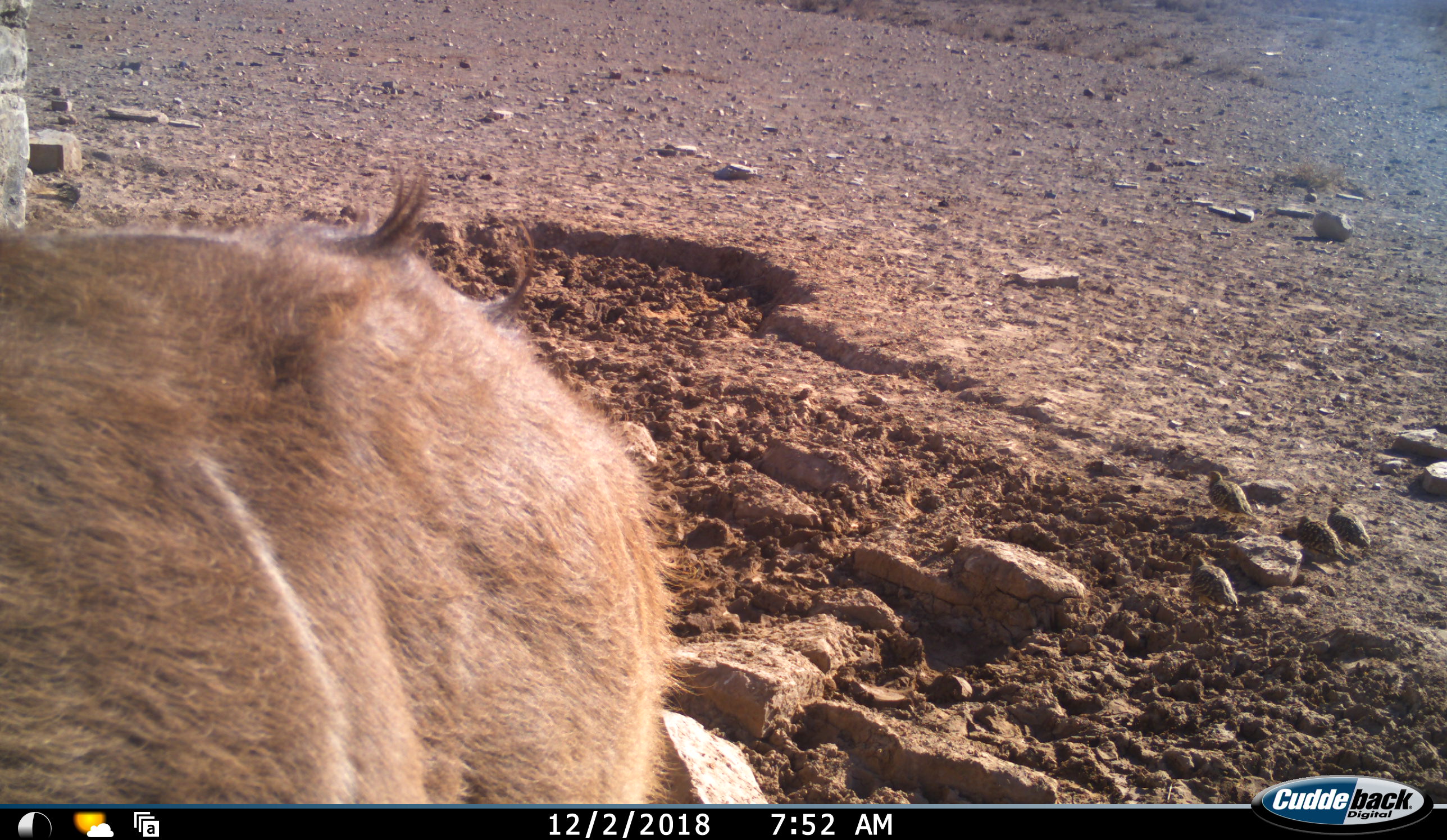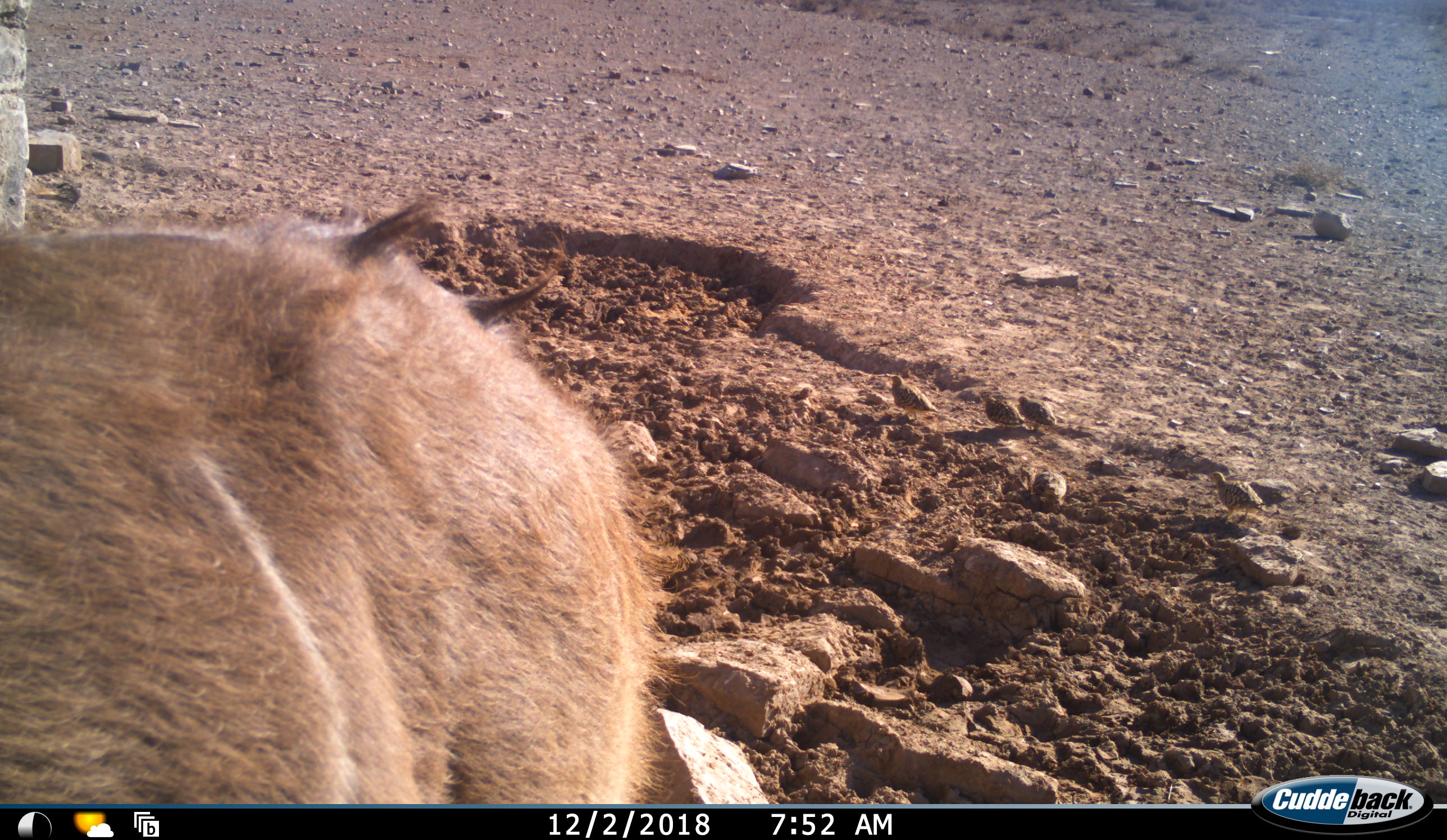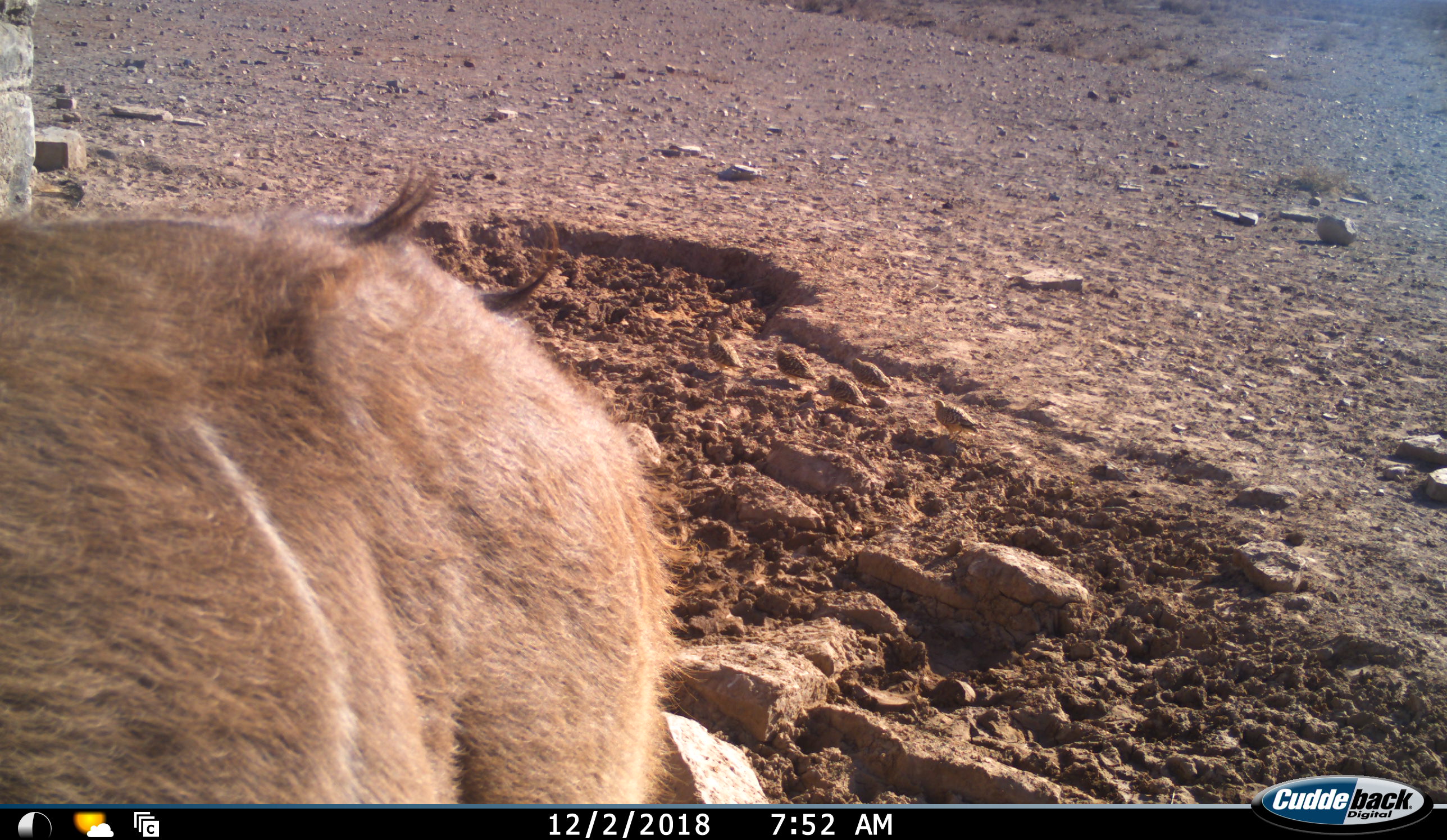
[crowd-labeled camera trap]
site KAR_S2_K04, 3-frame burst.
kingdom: Animalia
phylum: Chordata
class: Mammalia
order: Artiodactyla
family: Bovidae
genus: Tragelaphus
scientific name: Tragelaphus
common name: kudu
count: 1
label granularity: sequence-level